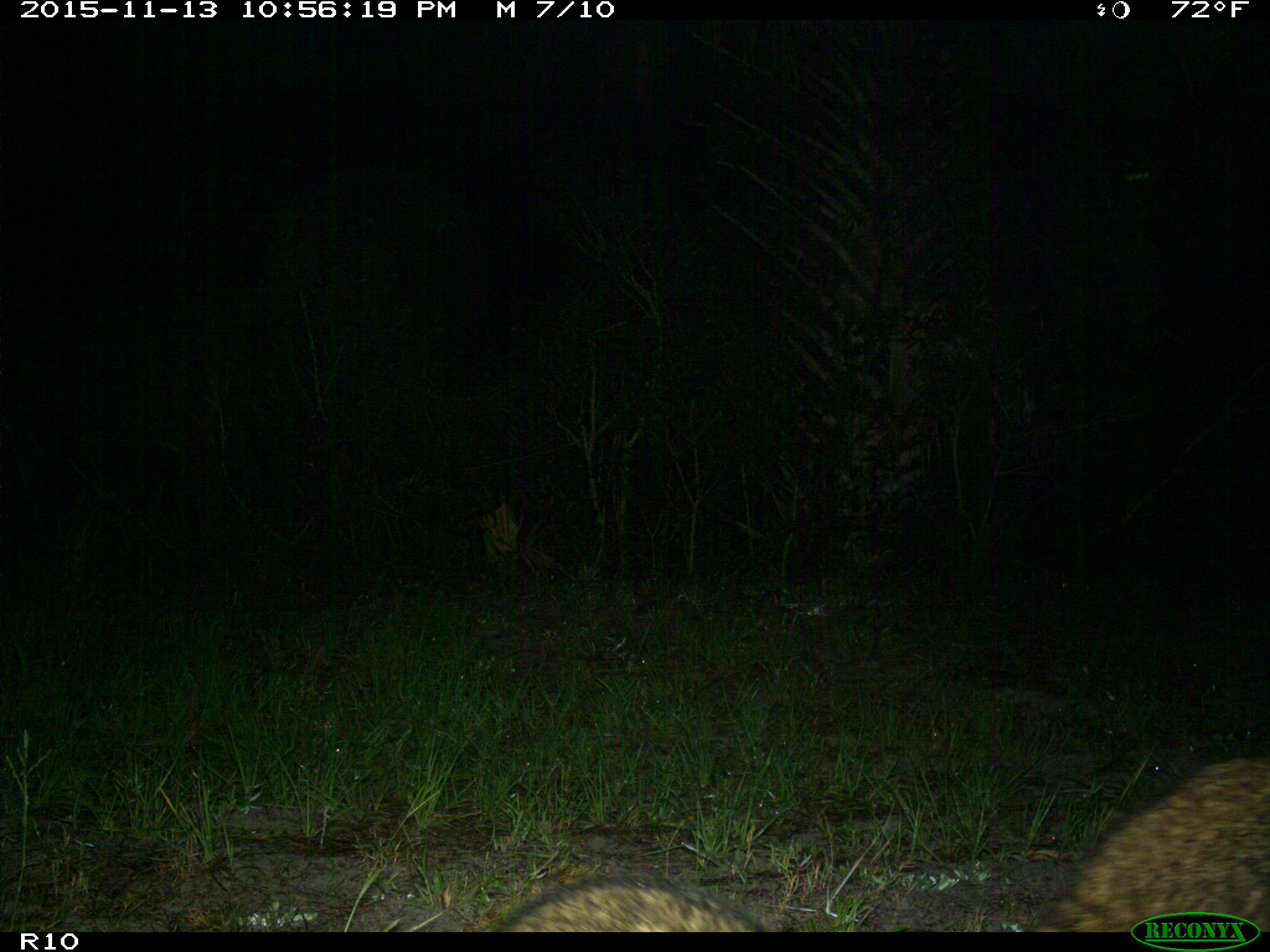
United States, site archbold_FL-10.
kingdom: Animalia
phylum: Chordata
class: Mammalia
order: Carnivora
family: Procyonidae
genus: Procyon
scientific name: Procyon lotor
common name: common raccoon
Procyon lotor (common raccoon).